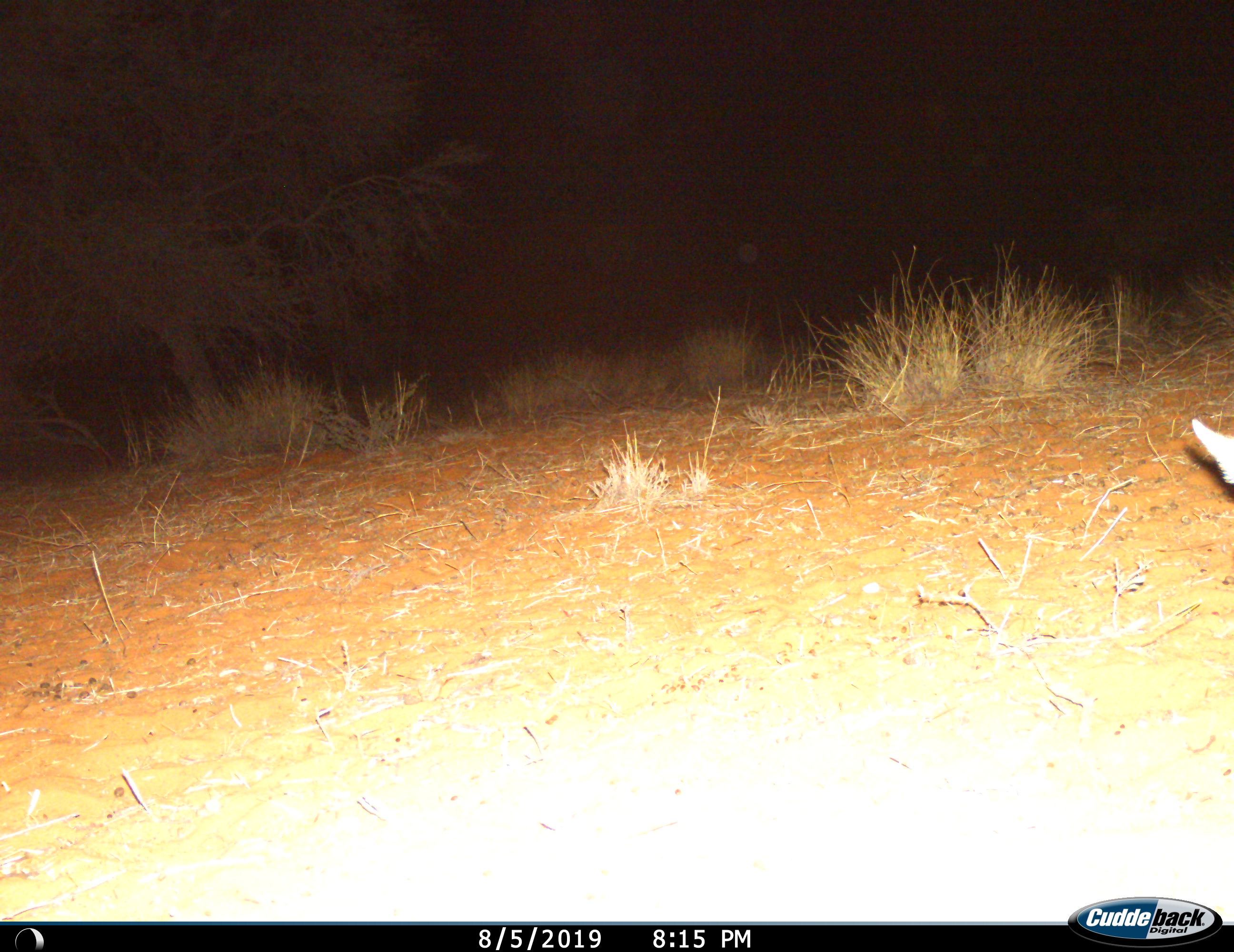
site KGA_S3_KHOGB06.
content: unidentified animal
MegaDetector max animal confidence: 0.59